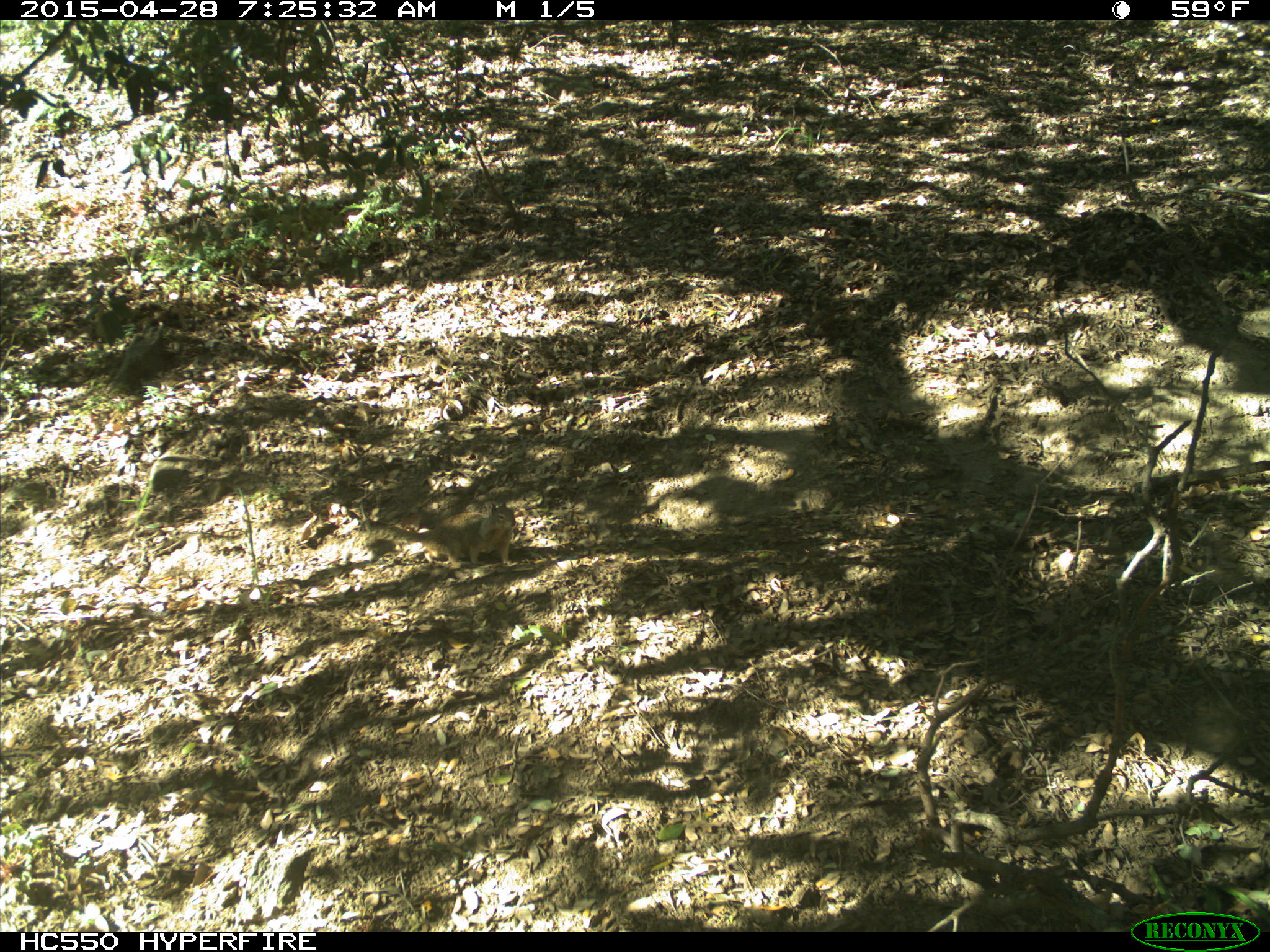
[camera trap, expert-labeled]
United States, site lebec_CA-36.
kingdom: Animalia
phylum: Chordata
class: Mammalia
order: Rodentia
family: Sciuridae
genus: Otospermophilus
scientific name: Otospermophilus beecheyi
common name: california ground squirrel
Otospermophilus beecheyi (california ground squirrel).